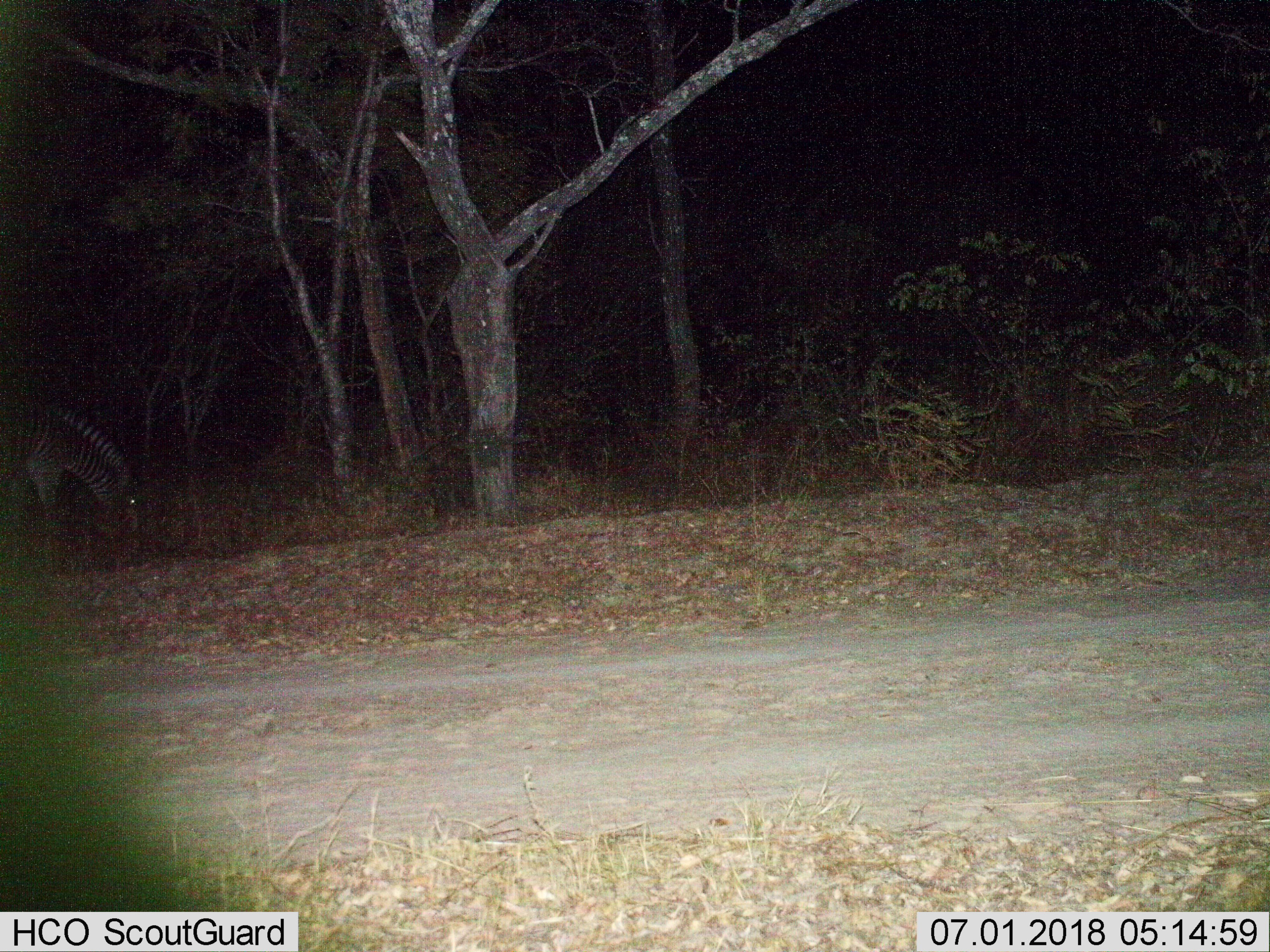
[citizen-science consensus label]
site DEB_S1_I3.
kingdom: Animalia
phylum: Chordata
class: Mammalia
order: Perissodactyla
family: Equidae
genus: Equus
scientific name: Equus quagga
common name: plains zebra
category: zebraplains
Zebraplains (plains zebra) (Equus quagga), count 1. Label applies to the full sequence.